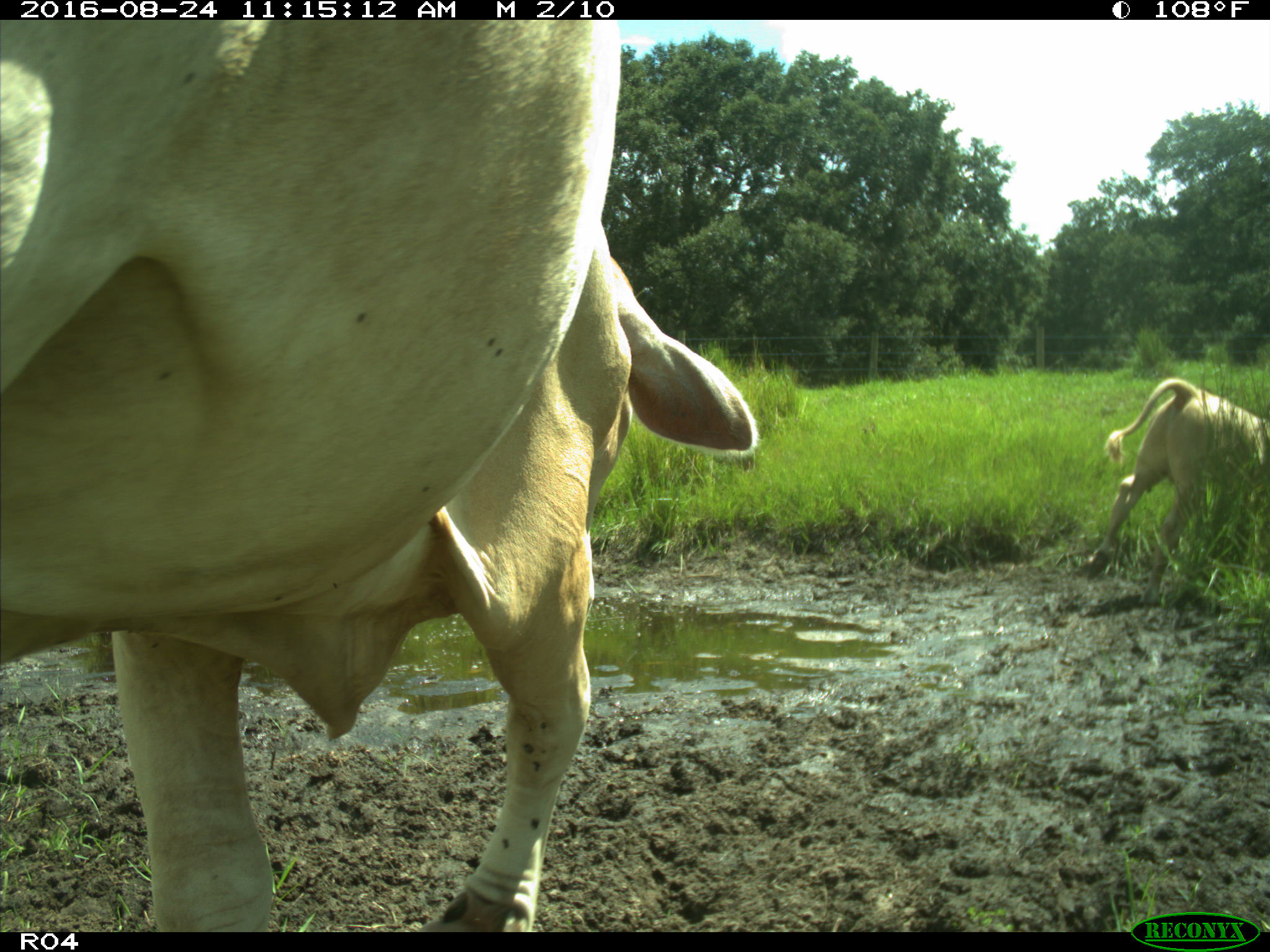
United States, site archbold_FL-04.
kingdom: Animalia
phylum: Chordata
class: Mammalia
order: Artiodactyla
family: Bovidae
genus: Bos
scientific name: Bos taurus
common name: domestic cow